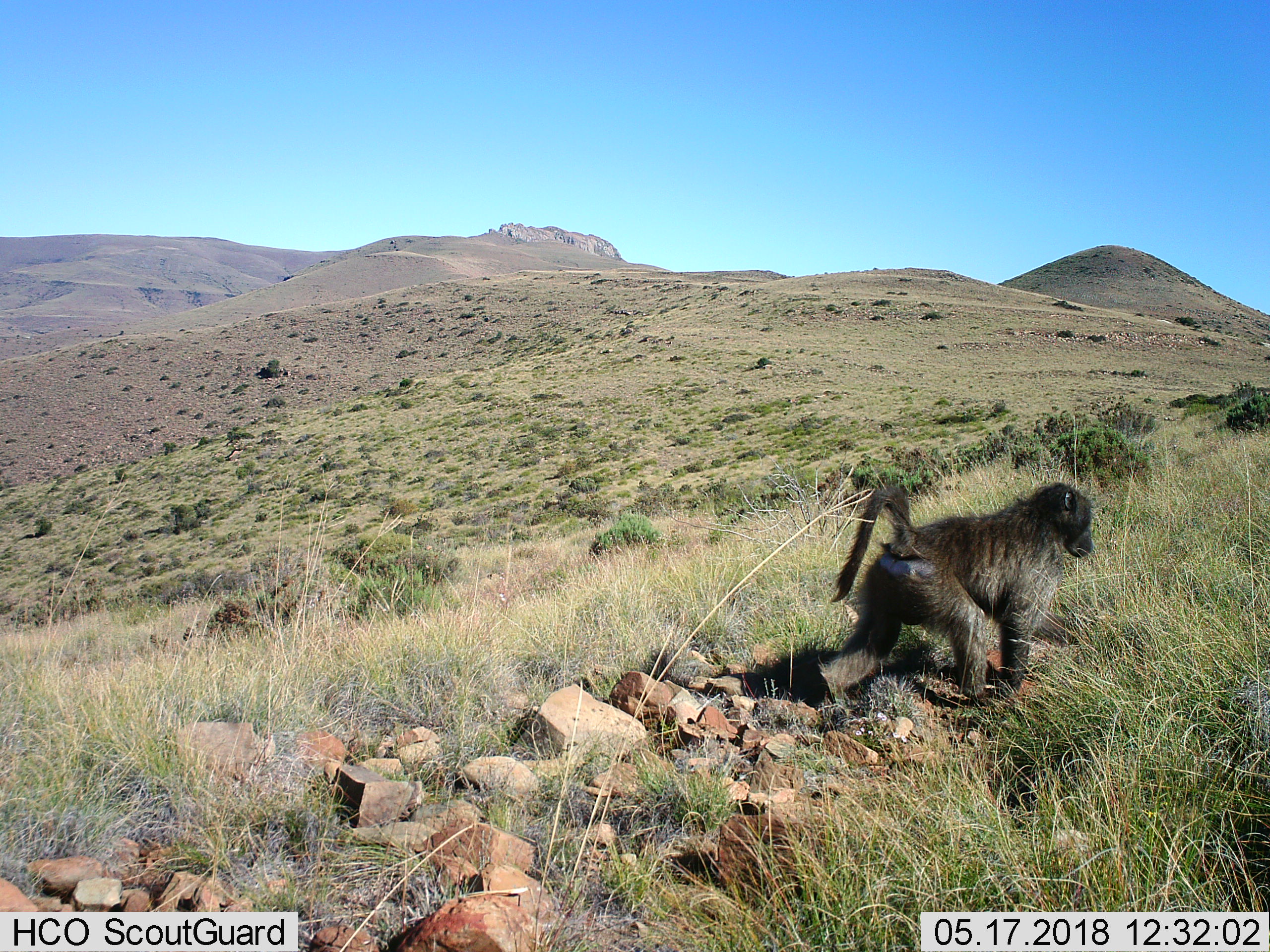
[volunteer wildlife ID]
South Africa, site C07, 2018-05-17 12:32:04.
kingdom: Animalia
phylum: Chordata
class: Mammalia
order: Primates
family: Cercopithecidae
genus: Papio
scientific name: Papio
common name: baboon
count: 1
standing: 11%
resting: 0%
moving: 89%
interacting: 0%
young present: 0%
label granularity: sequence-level